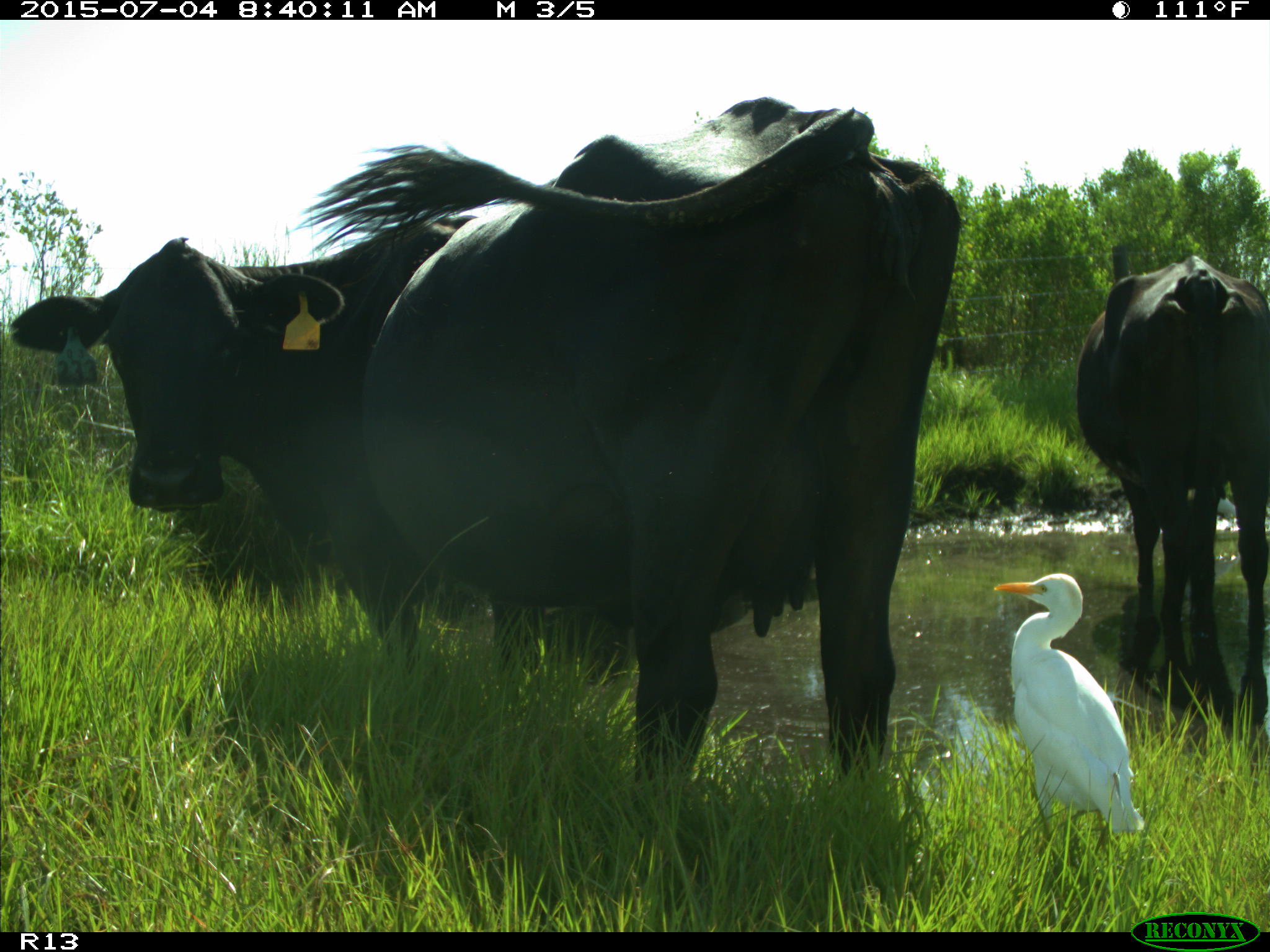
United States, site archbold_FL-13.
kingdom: Animalia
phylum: Chordata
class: Mammalia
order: Artiodactyla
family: Bovidae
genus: Bos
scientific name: Bos taurus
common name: domestic cow